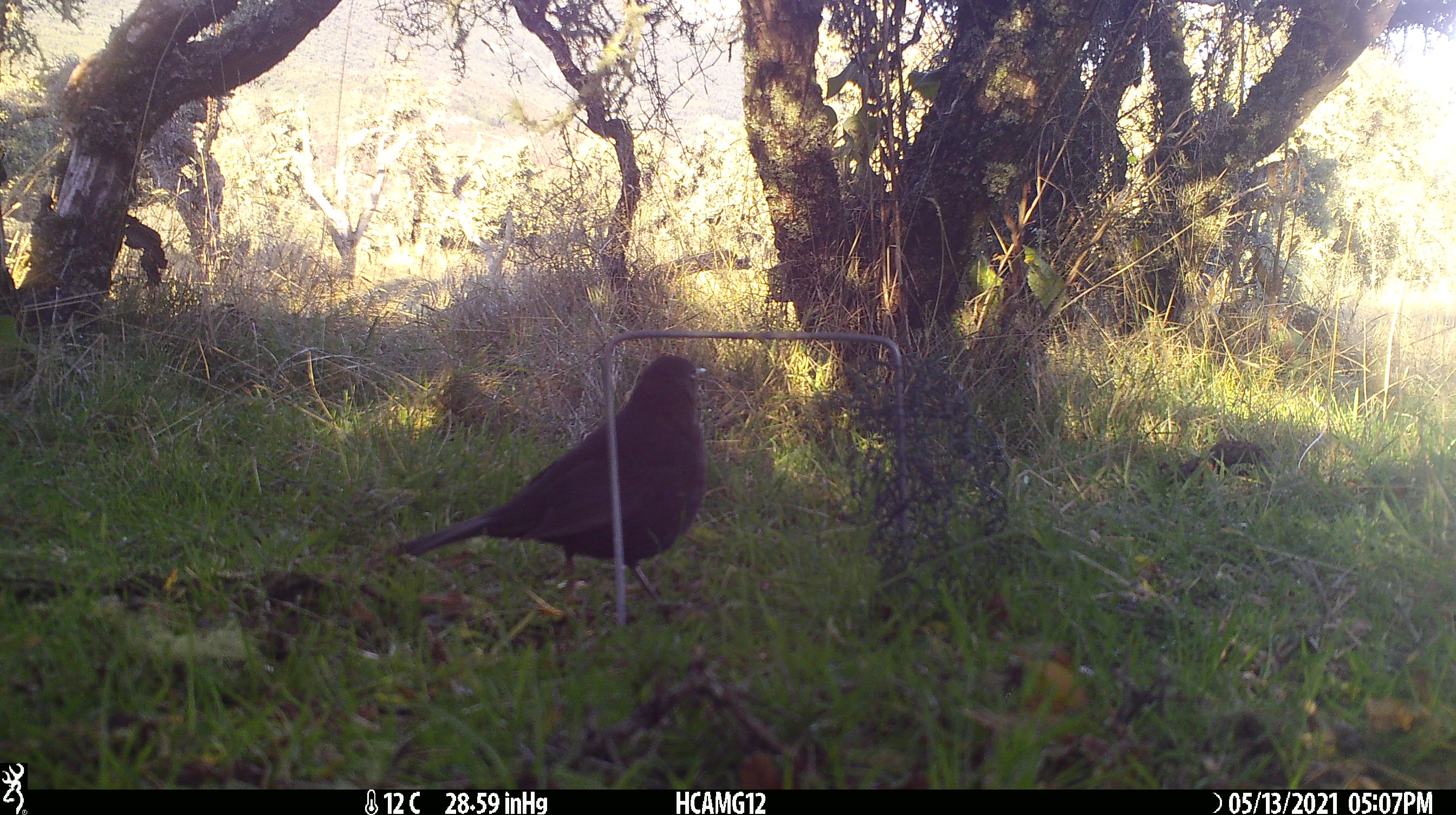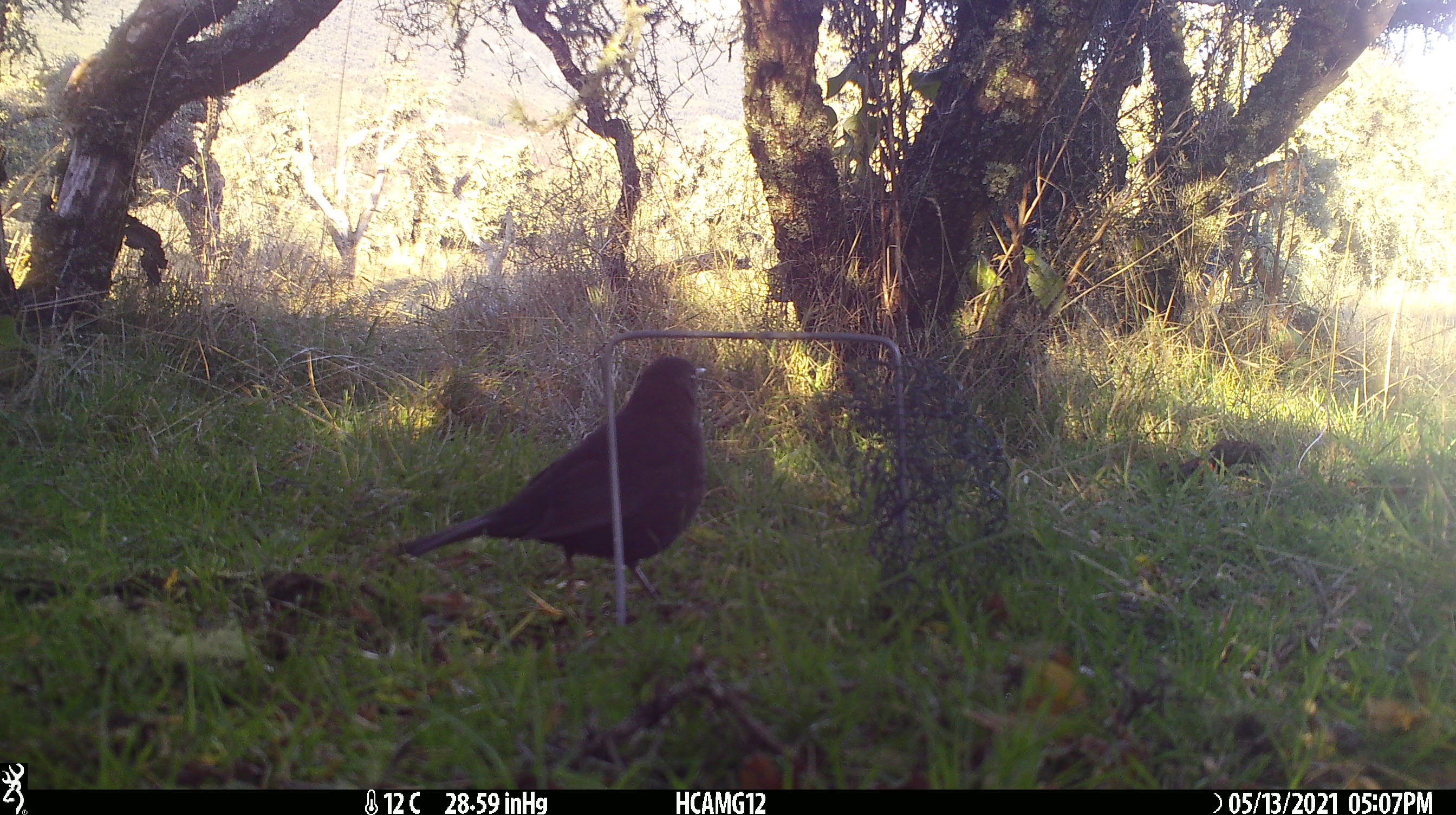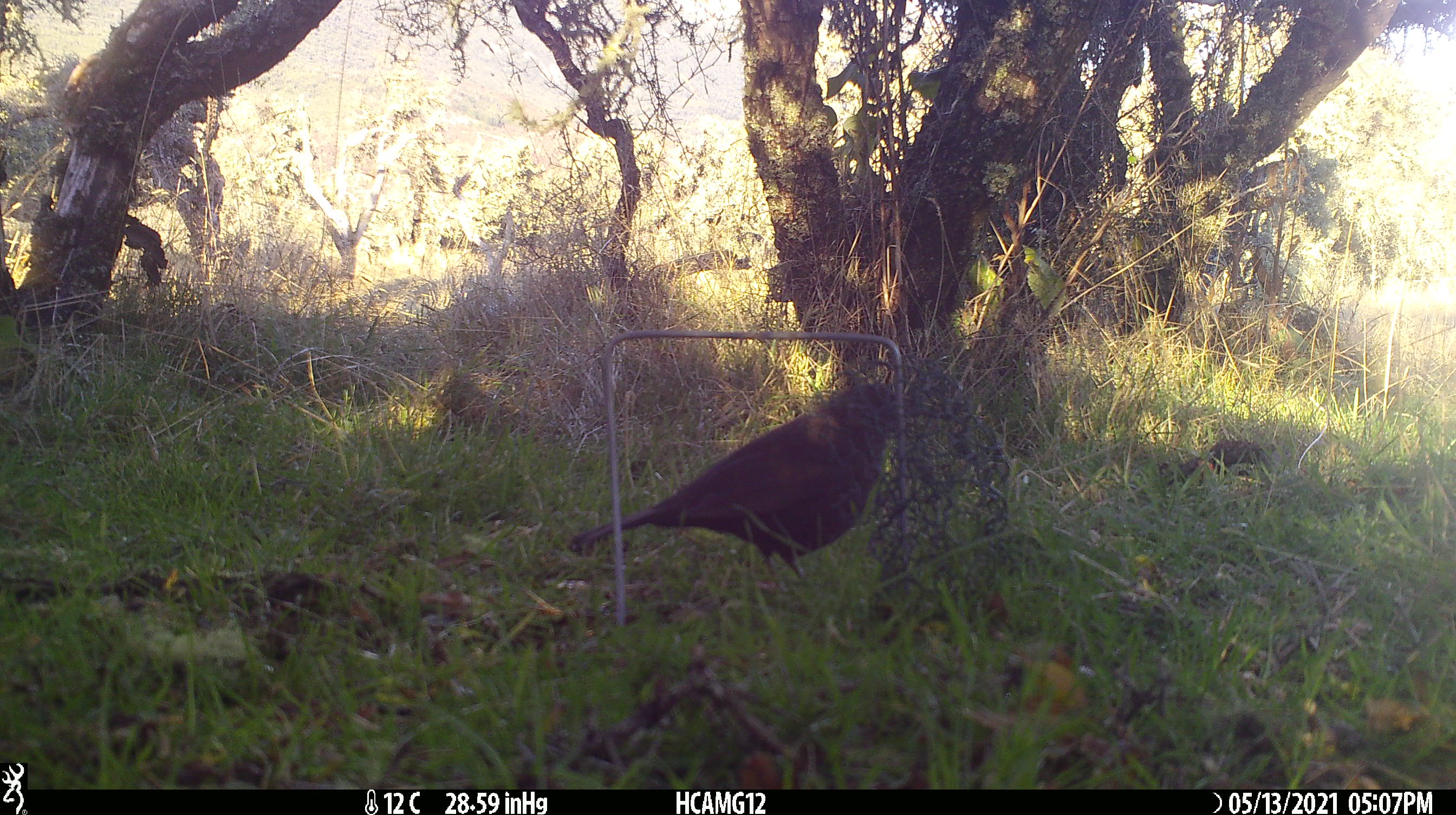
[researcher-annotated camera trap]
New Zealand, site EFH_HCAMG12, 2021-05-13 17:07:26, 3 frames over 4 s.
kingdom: Animalia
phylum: Chordata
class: Aves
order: Passeriformes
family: Turdidae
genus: Turdus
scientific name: Turdus merula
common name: eurasian blackbird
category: blackbird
Blackbird (eurasian blackbird) (Turdus merula).